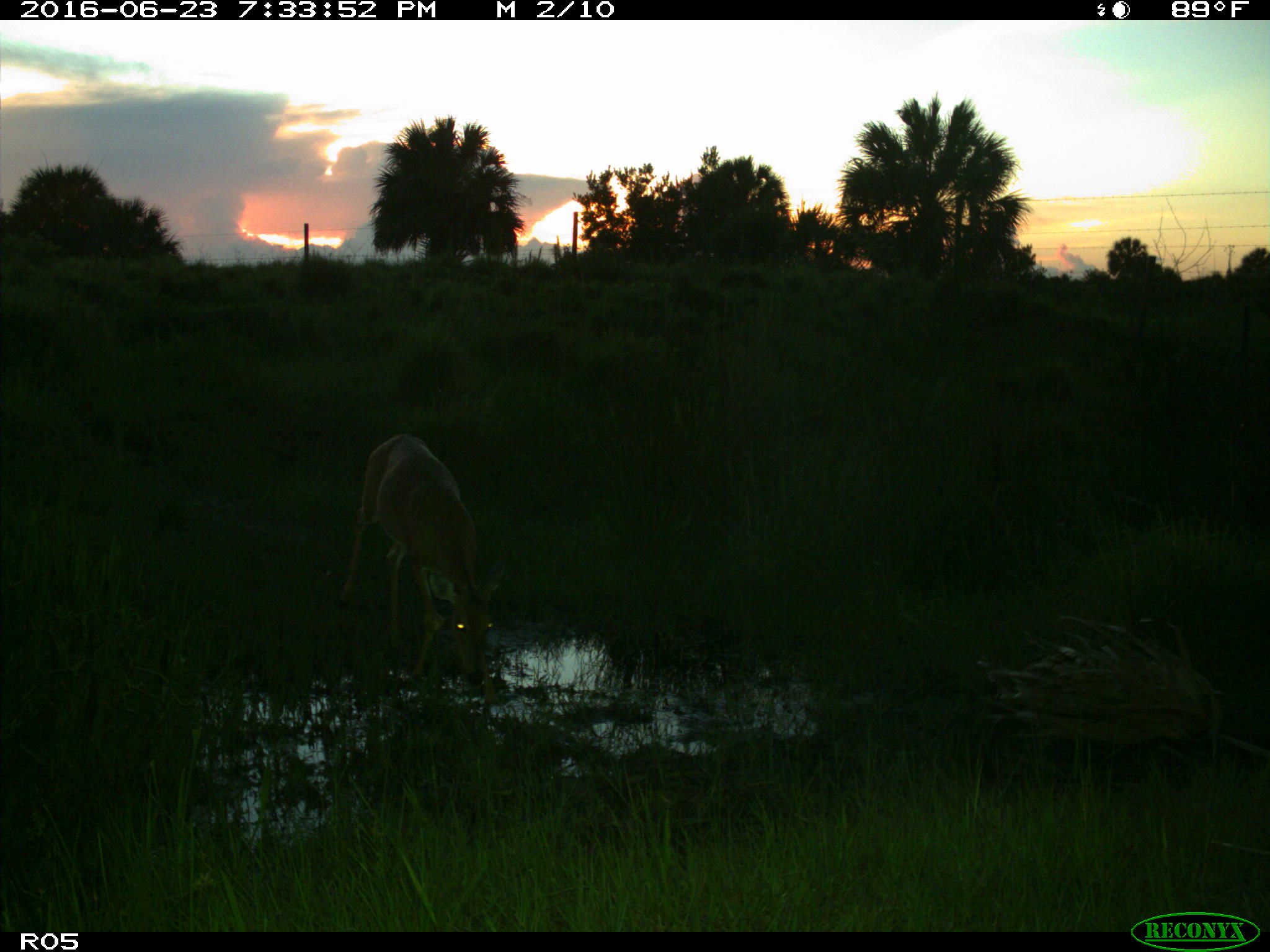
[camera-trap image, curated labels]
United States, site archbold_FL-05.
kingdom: Animalia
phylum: Chordata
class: Mammalia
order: Artiodactyla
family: Cervidae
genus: Odocoileus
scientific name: Odocoileus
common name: deer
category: unidentified deer